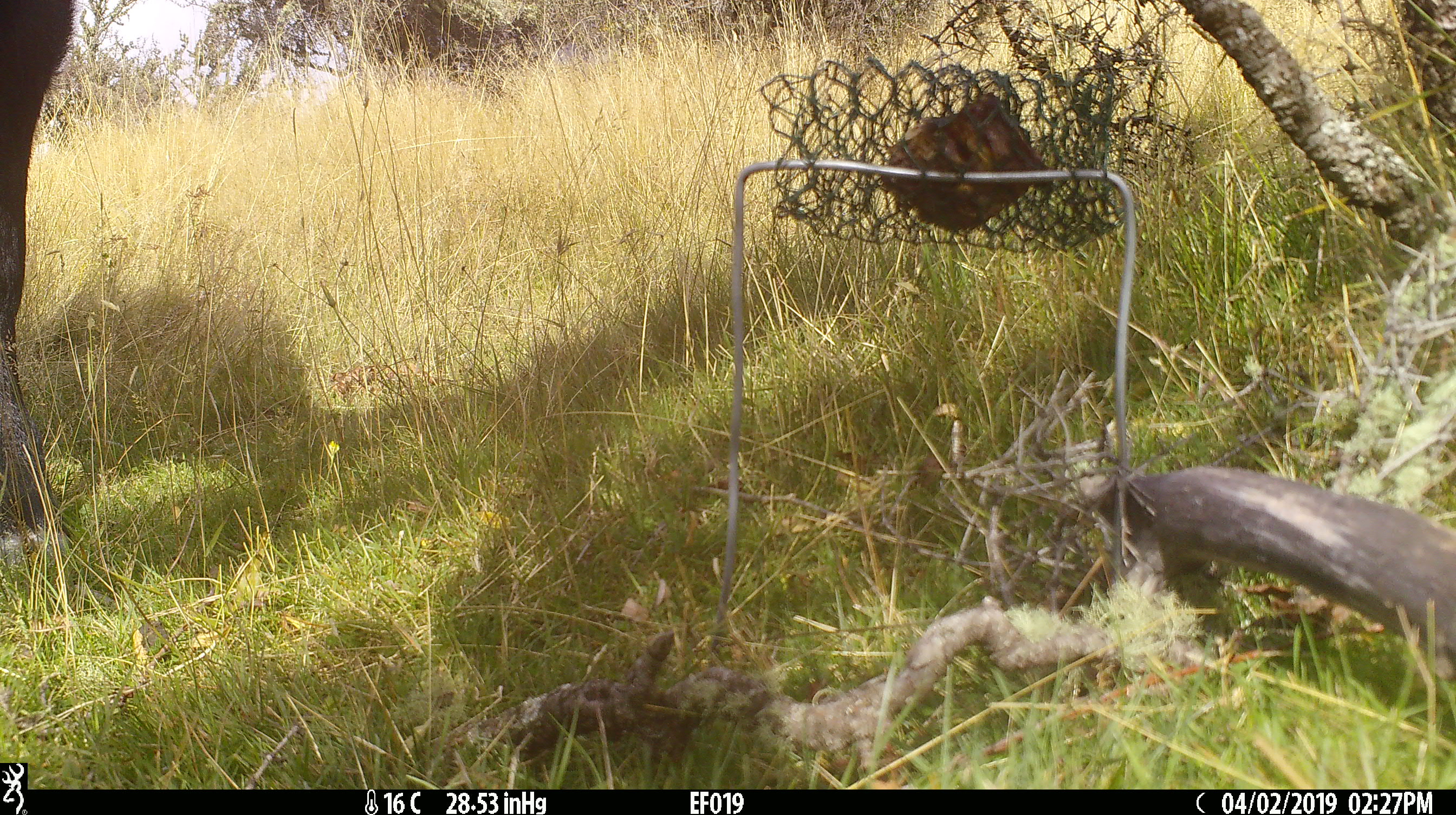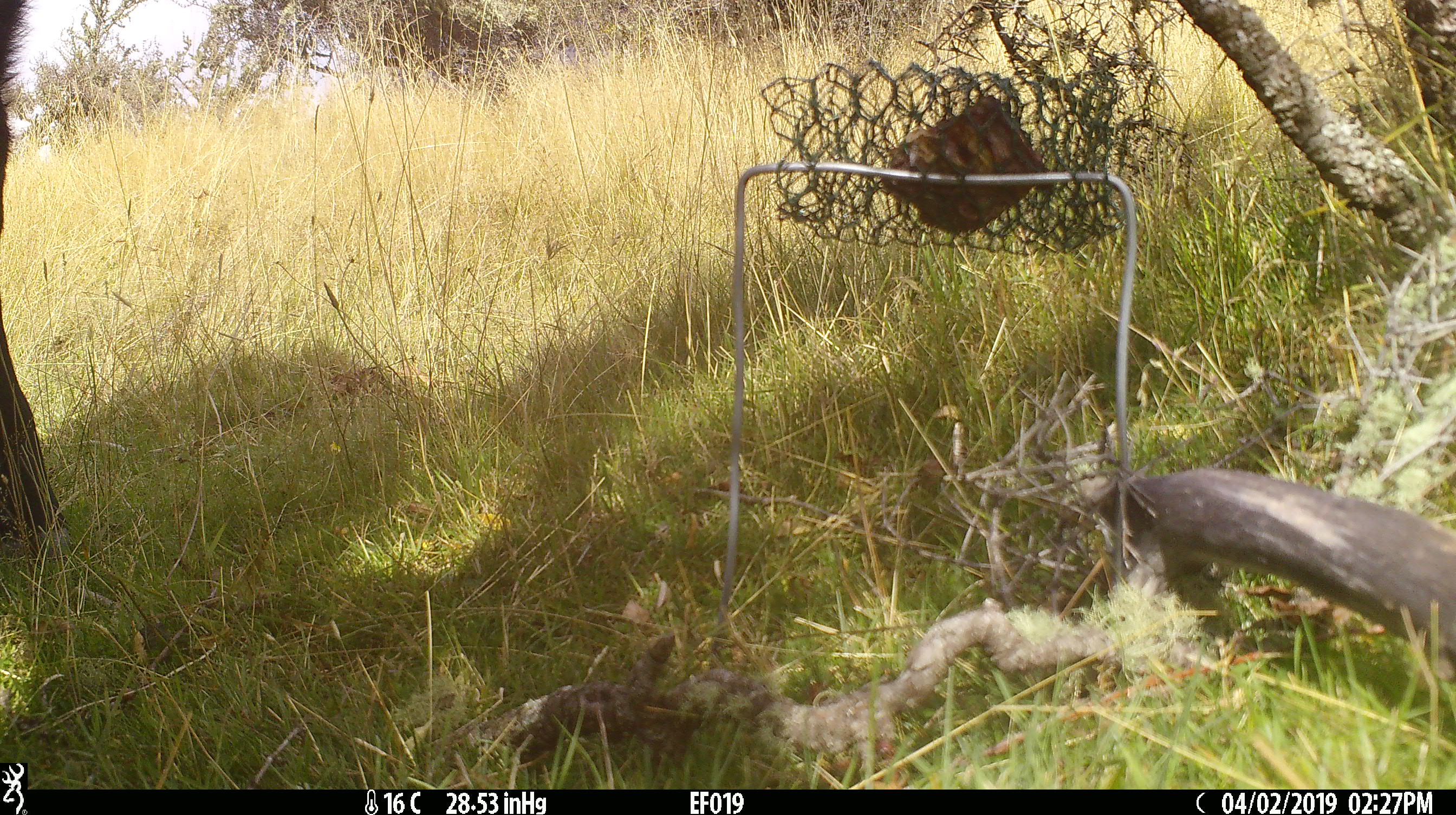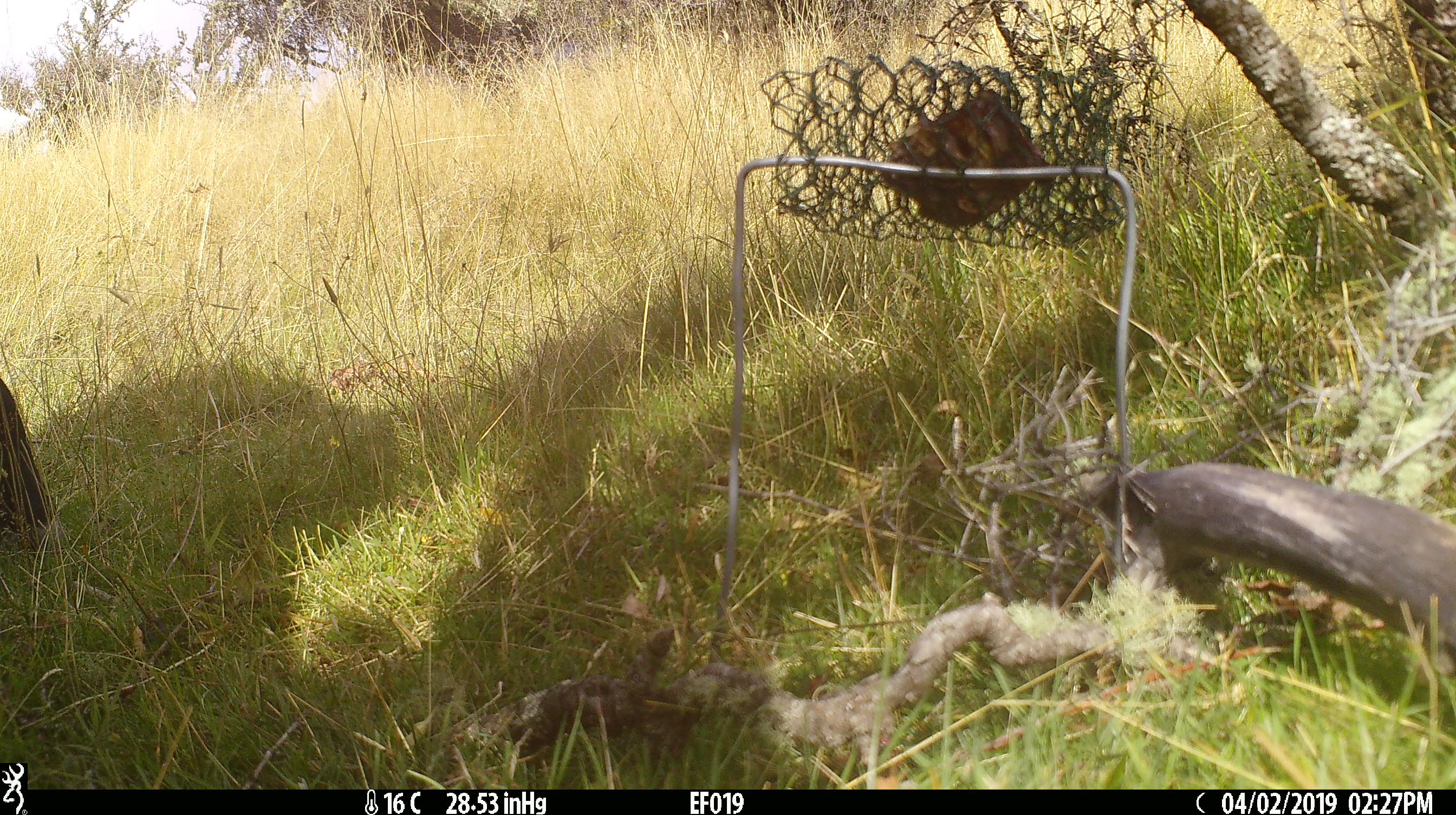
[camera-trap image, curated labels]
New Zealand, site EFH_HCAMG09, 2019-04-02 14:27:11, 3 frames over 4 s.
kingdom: Animalia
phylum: Chordata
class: Mammalia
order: Artiodactyla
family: Bovidae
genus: Bos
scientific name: Bos taurus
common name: domestic cow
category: cow